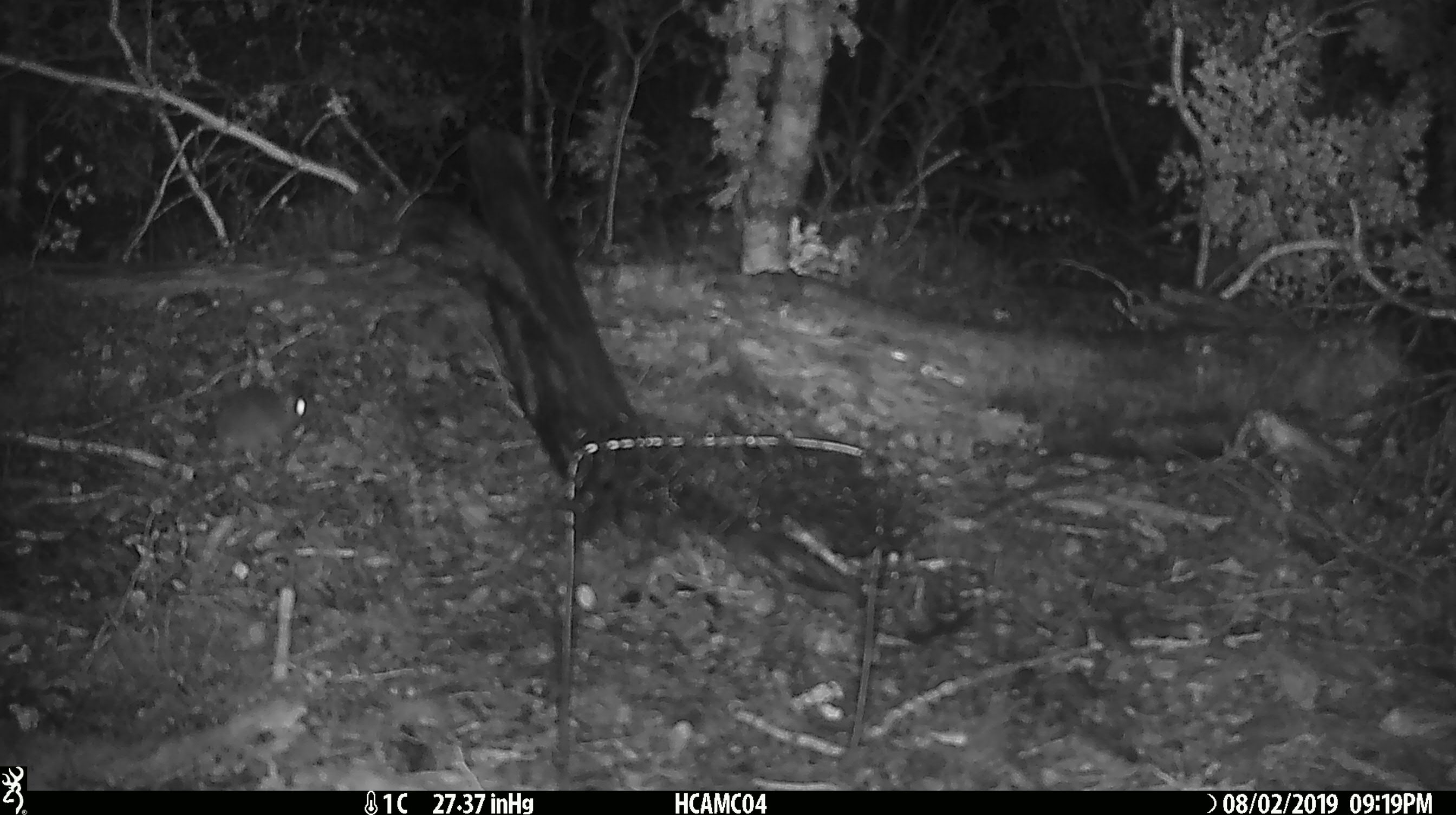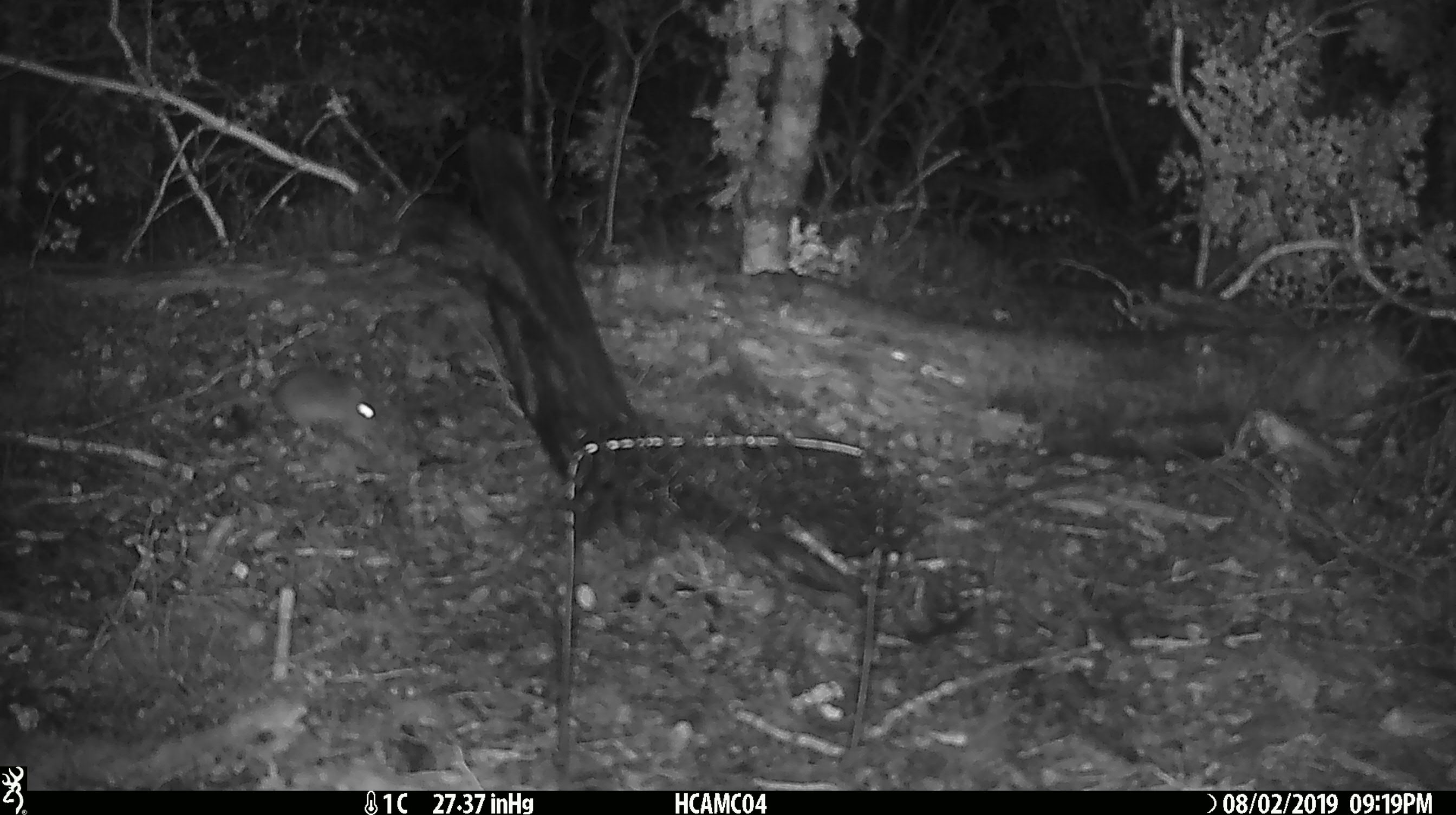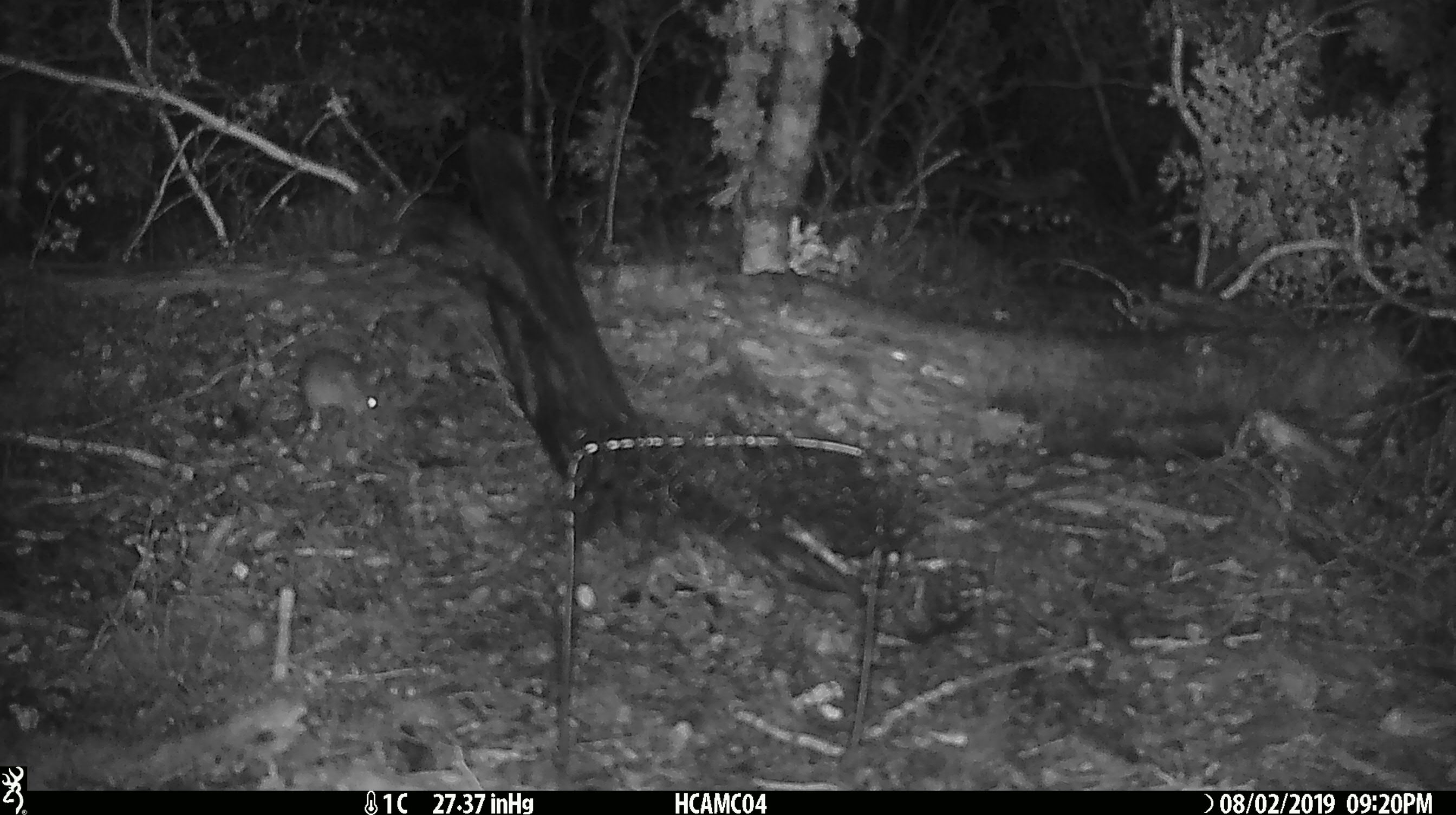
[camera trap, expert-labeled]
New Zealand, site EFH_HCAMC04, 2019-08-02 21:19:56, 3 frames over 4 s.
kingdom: Animalia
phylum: Chordata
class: Mammalia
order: Rodentia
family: Muridae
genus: Mus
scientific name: Mus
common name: mouse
Mouse (Mus).